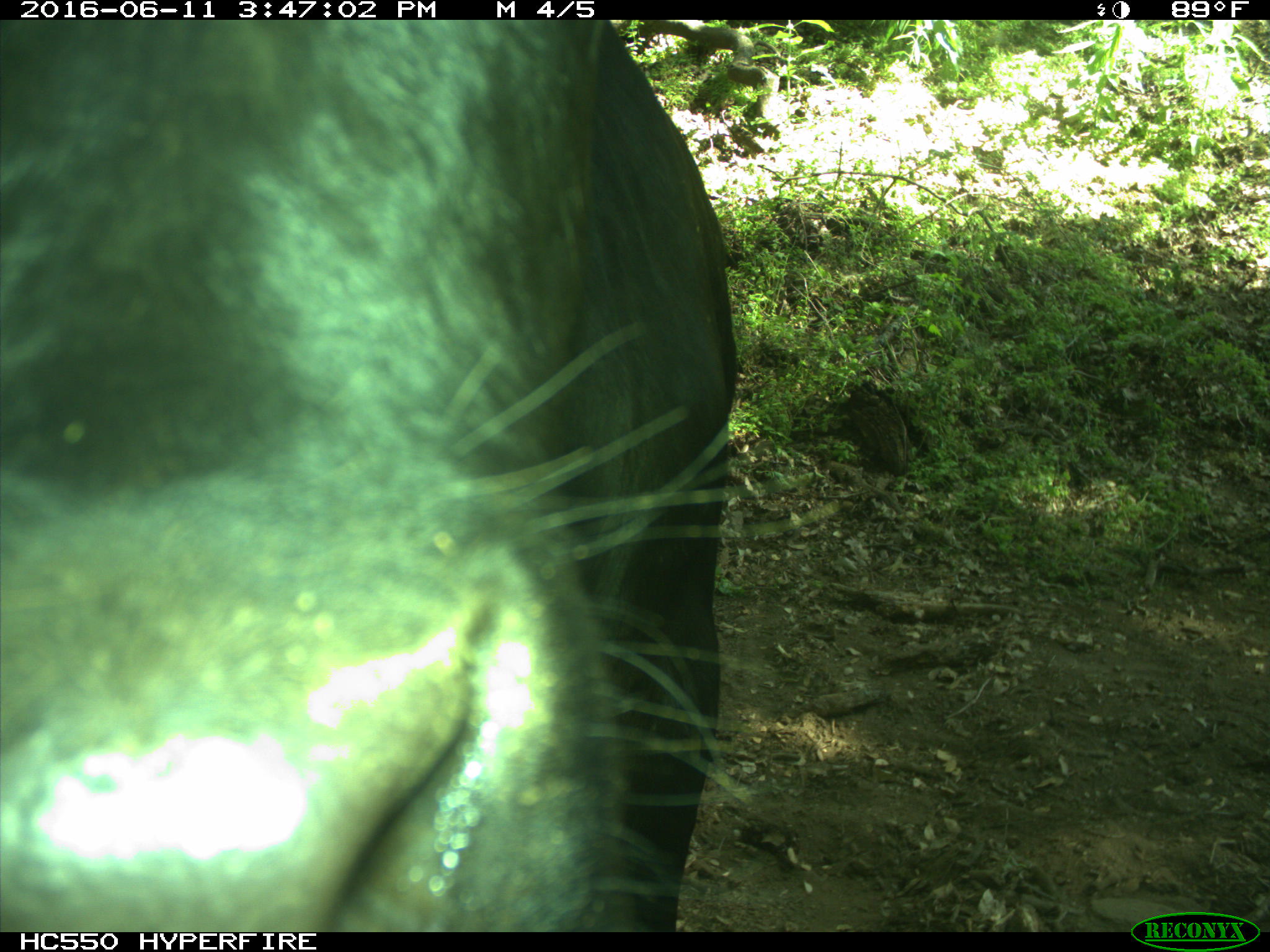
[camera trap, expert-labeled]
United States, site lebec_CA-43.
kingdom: Animalia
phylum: Chordata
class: Mammalia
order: Artiodactyla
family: Bovidae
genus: Bos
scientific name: Bos taurus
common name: domestic cow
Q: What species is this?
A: Bos taurus (domestic cow).